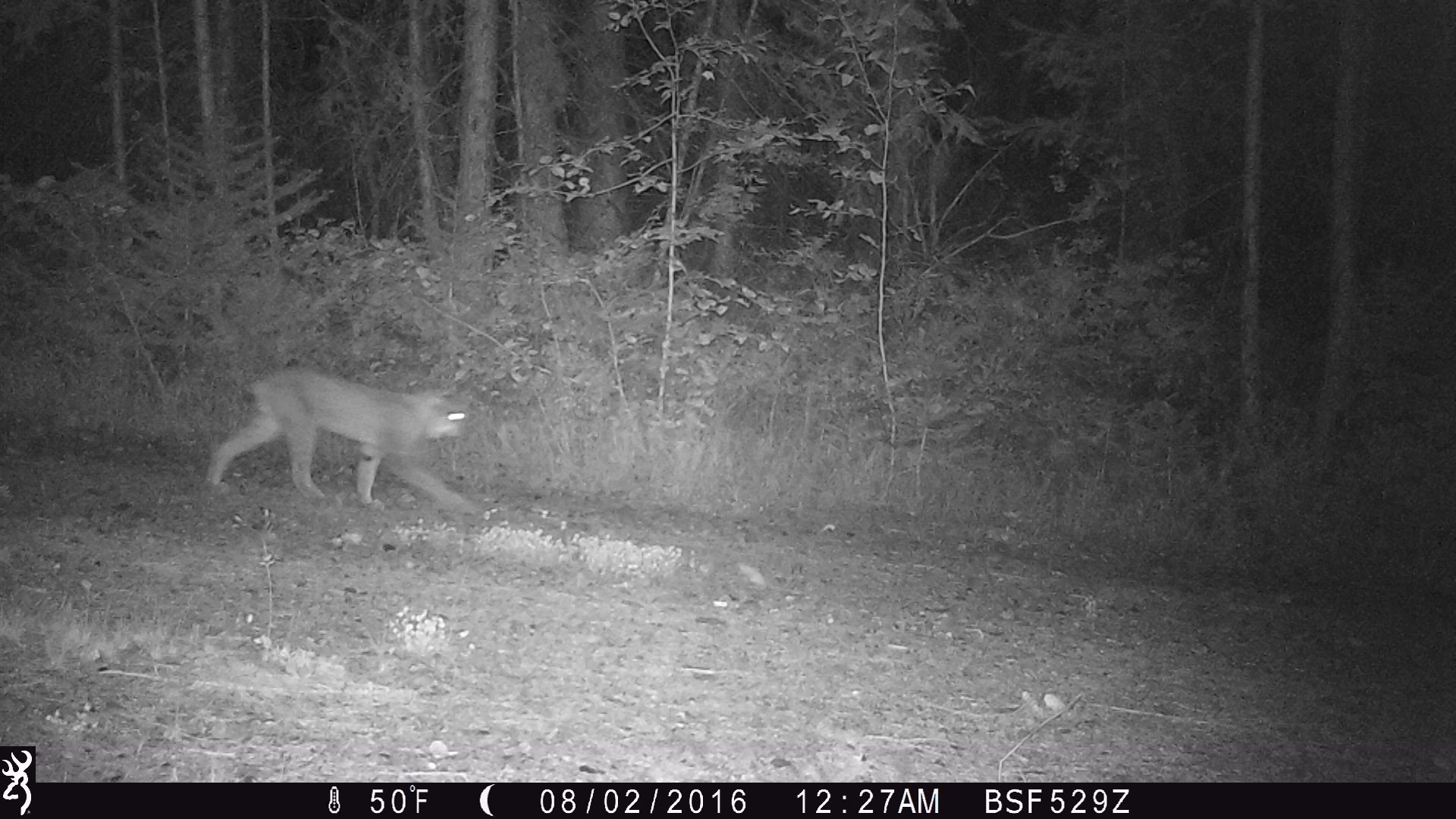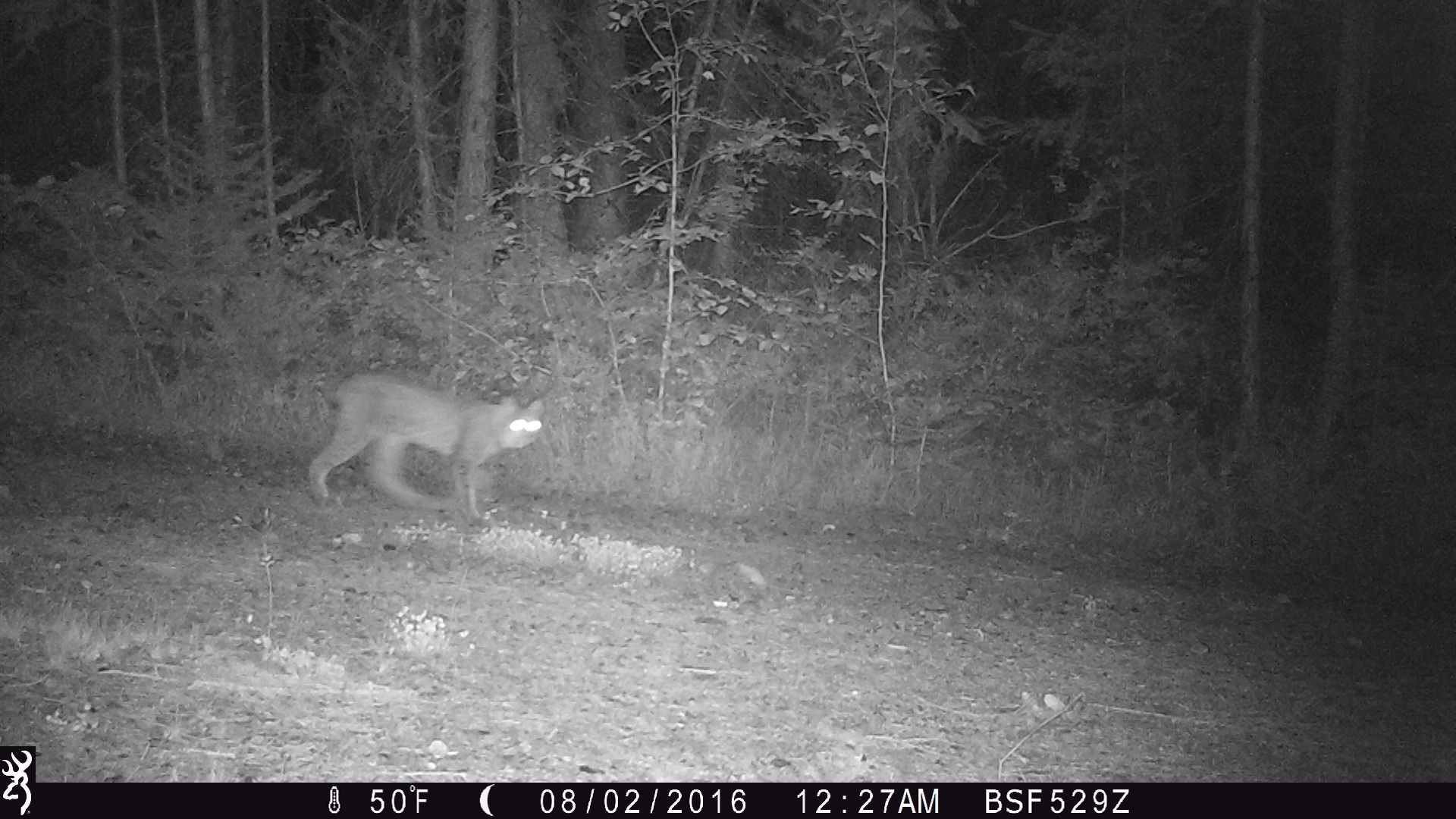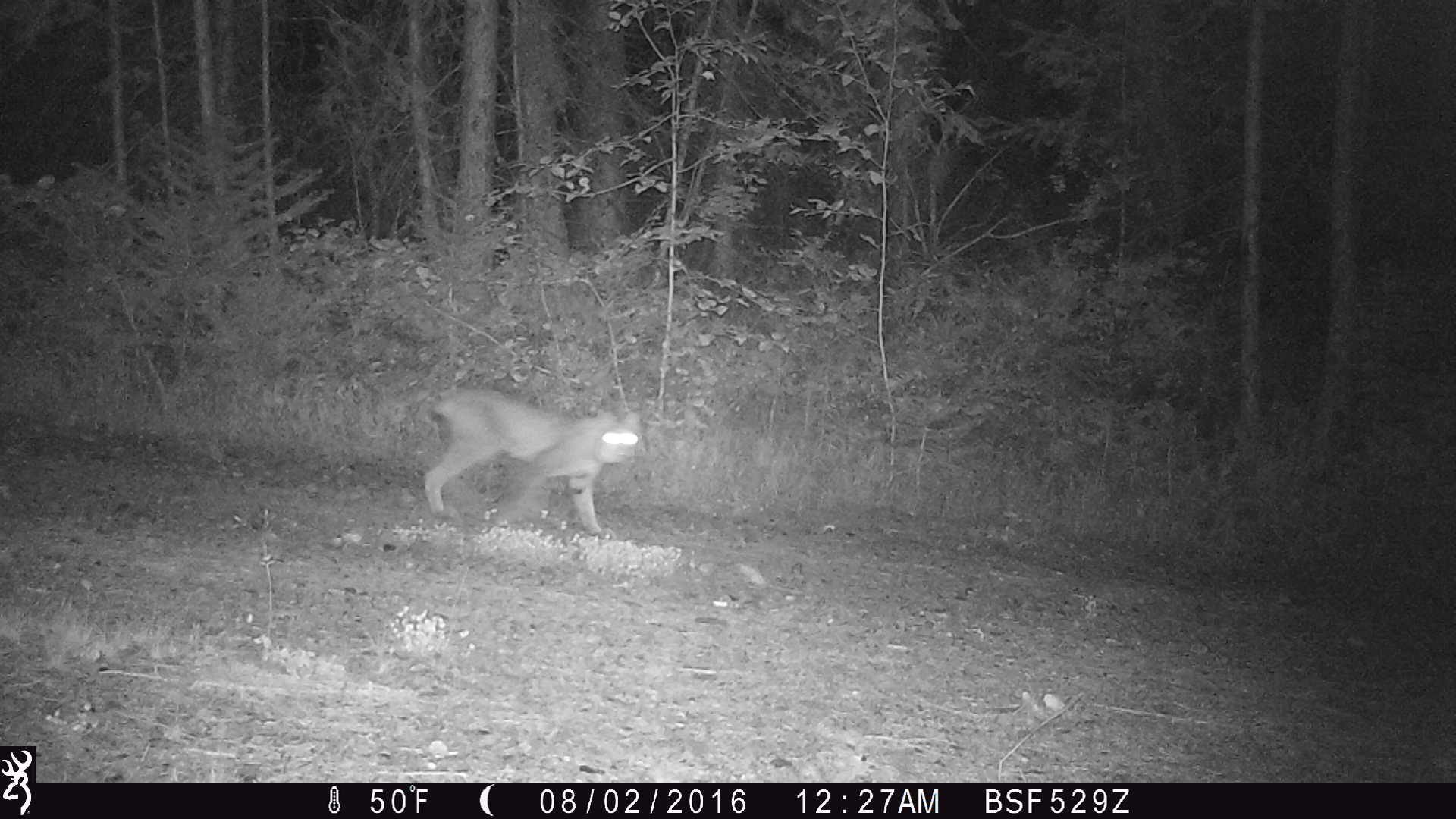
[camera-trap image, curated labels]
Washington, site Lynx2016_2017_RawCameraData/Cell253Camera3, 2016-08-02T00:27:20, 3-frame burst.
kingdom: Animalia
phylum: Chordata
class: Mammalia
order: Carnivora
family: Felidae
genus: Lynx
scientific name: Lynx canadensis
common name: canada lynx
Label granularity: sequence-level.